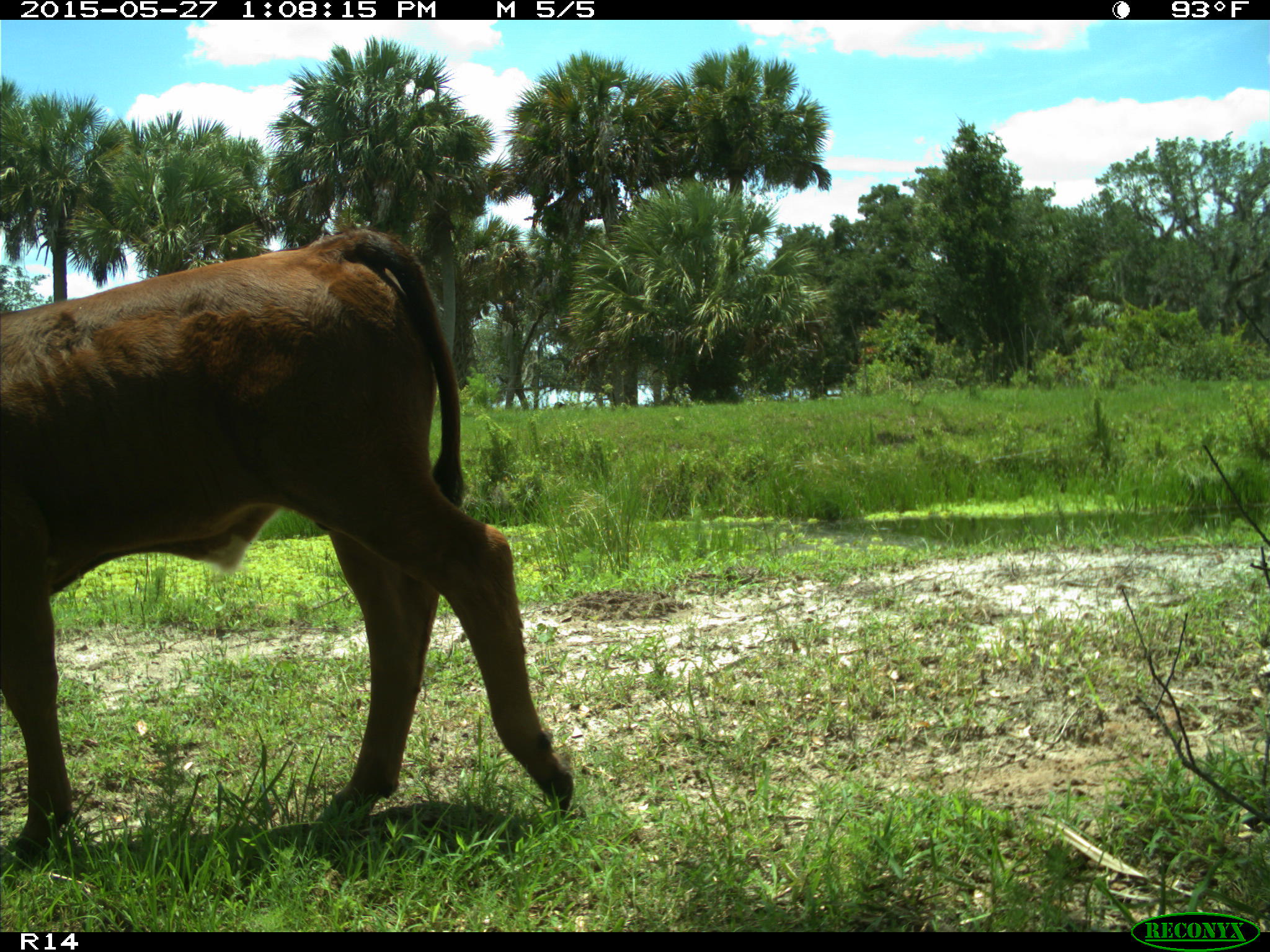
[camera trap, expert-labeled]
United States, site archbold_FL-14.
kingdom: Animalia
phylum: Chordata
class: Mammalia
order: Artiodactyla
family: Bovidae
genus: Bos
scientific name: Bos taurus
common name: domestic cow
Bos taurus (domestic cow).